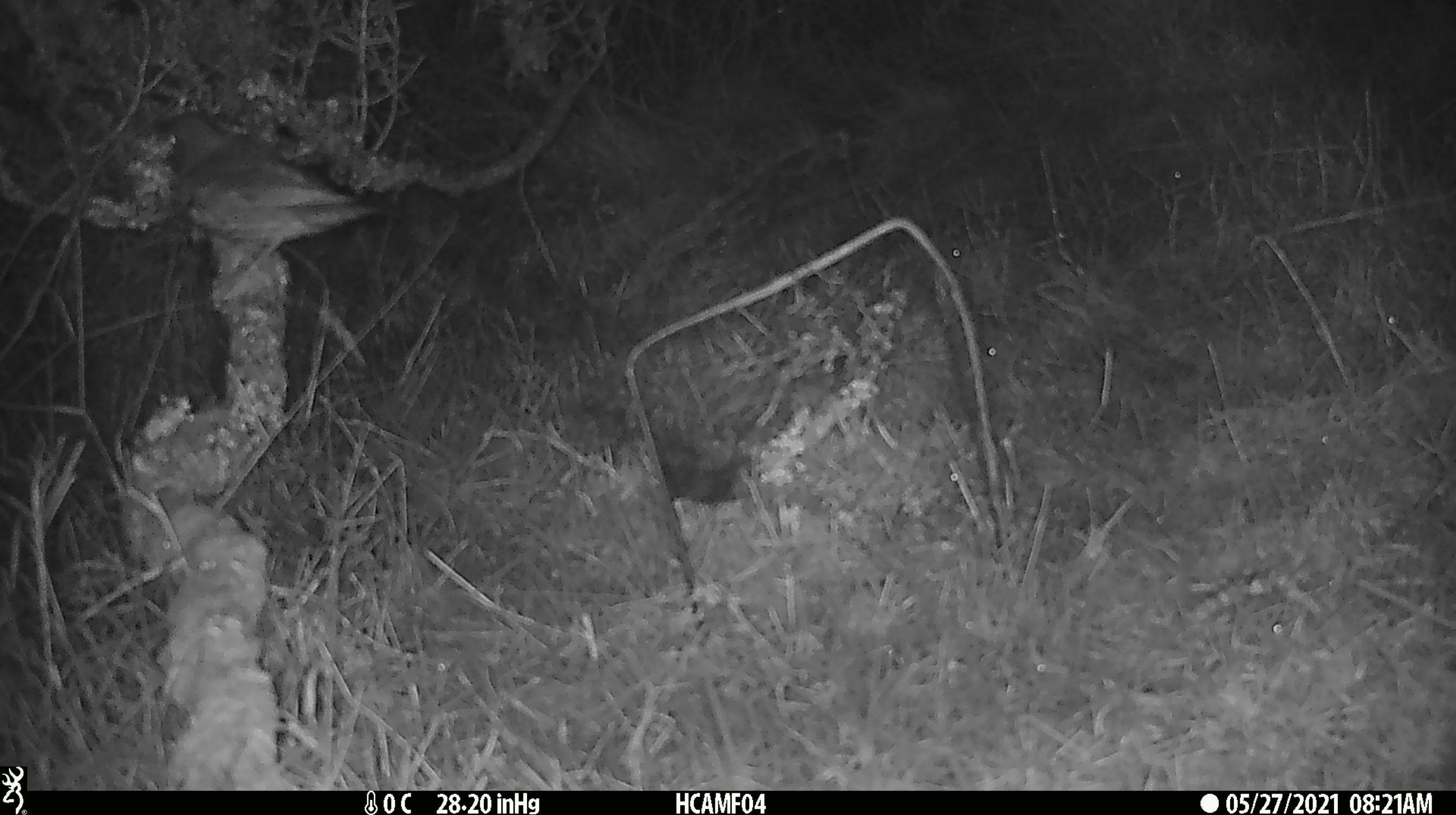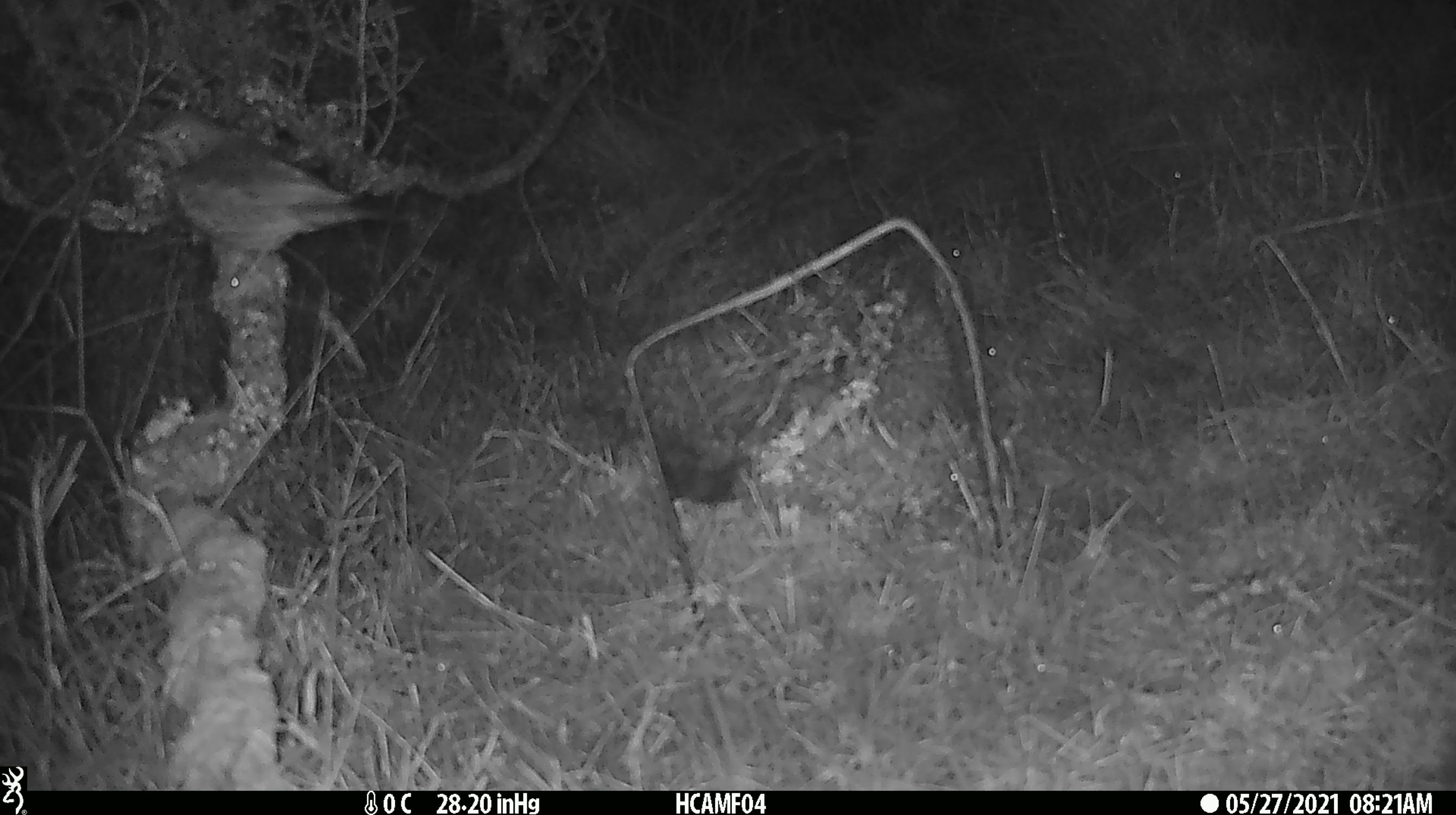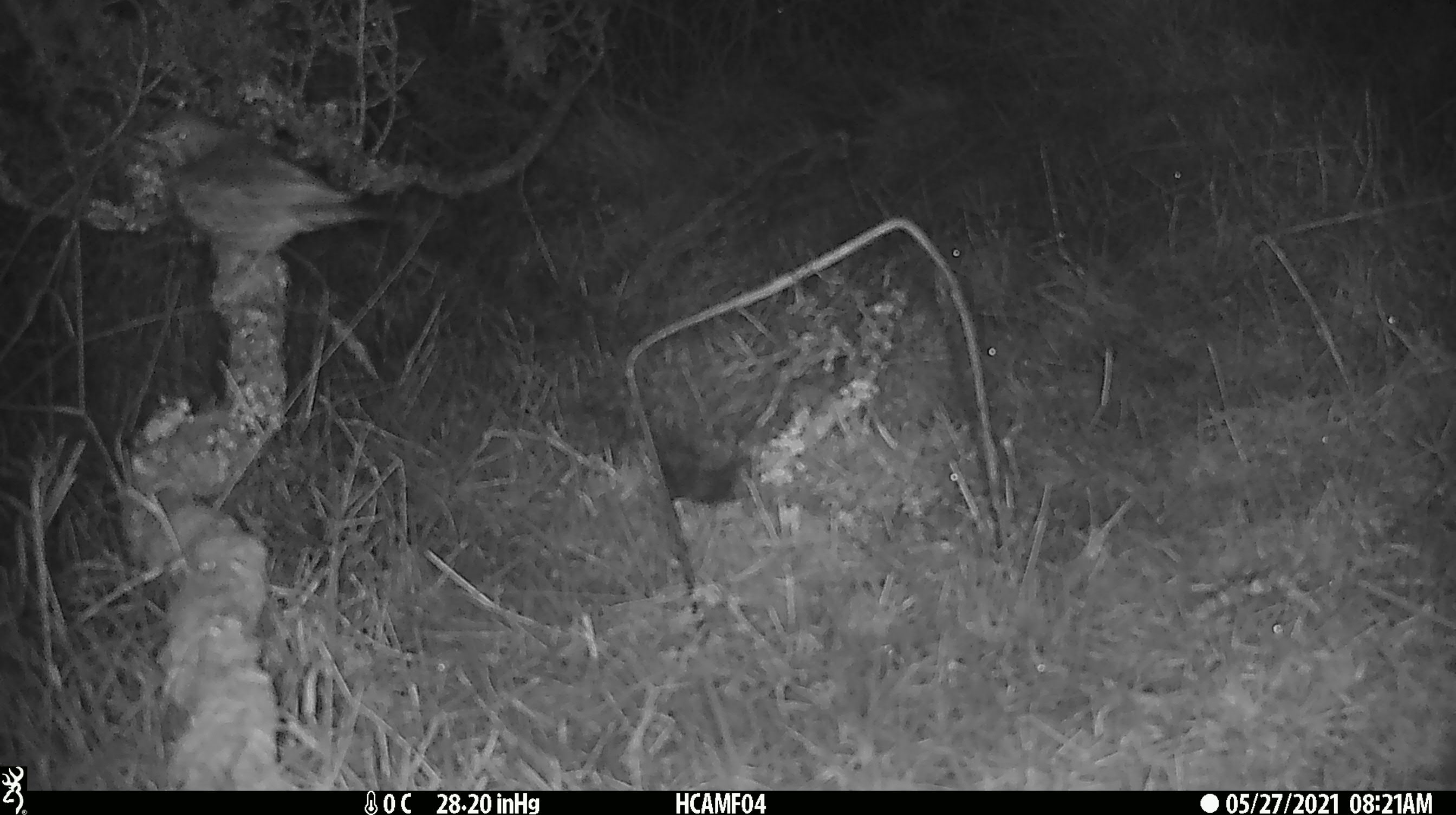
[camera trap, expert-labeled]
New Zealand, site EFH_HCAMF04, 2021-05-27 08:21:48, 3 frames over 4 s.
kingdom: Animalia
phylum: Chordata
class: Aves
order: Passeriformes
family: Turdidae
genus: Turdus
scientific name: Turdus philomelos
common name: song thrush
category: thrush